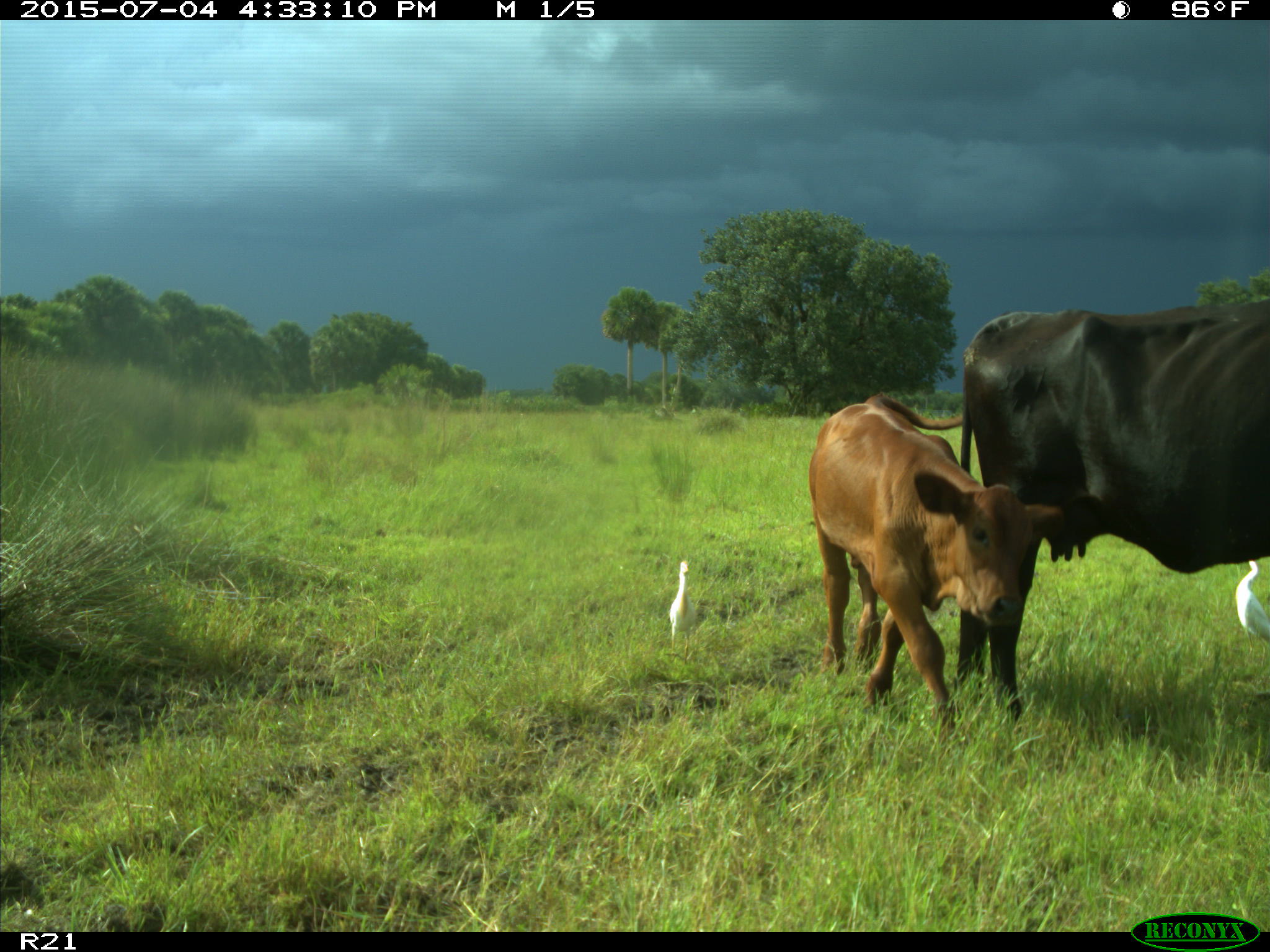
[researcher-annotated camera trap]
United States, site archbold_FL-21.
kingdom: Animalia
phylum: Chordata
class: Mammalia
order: Artiodactyla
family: Bovidae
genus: Bos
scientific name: Bos taurus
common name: domestic cow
Bos taurus (domestic cow).